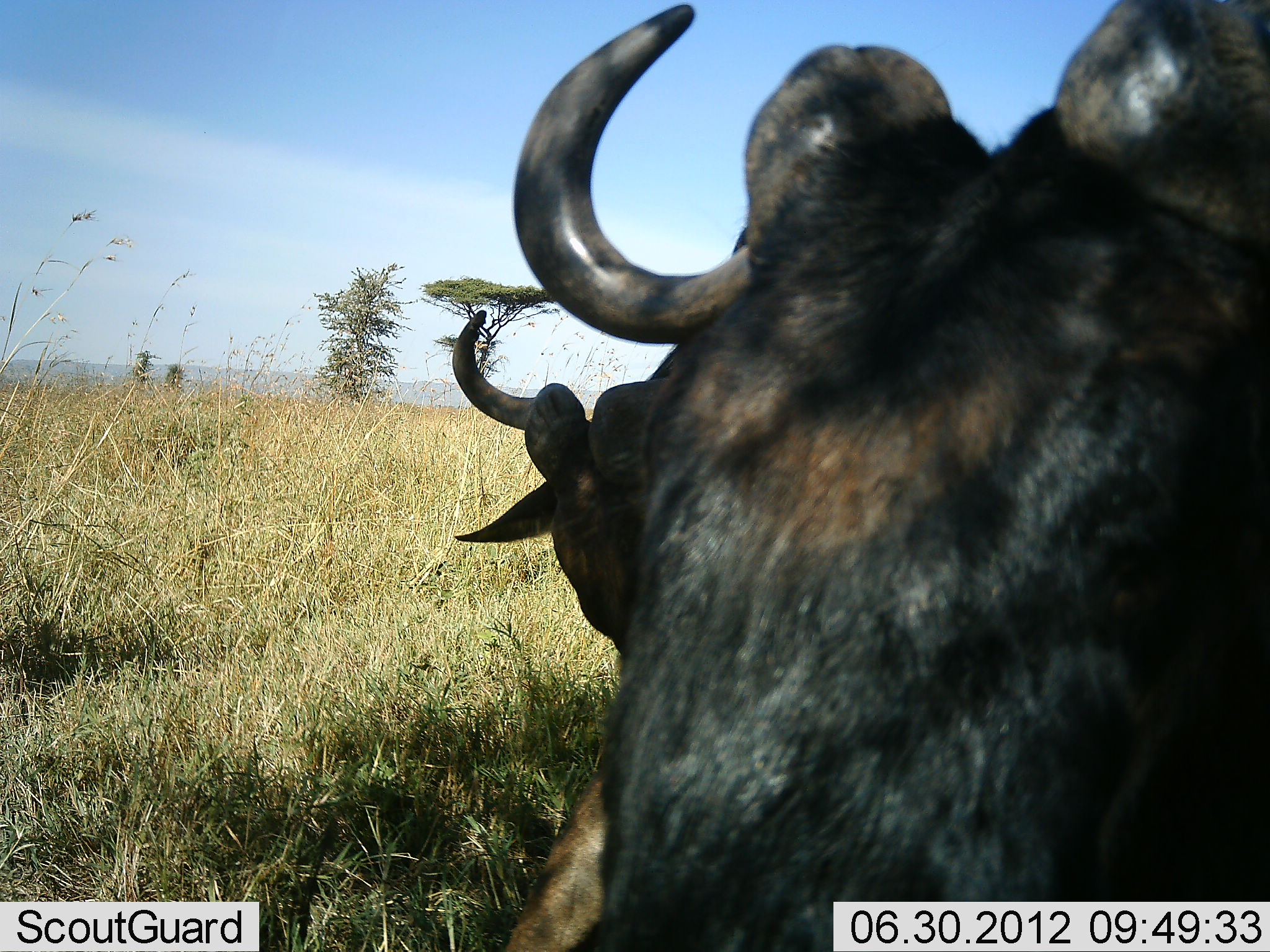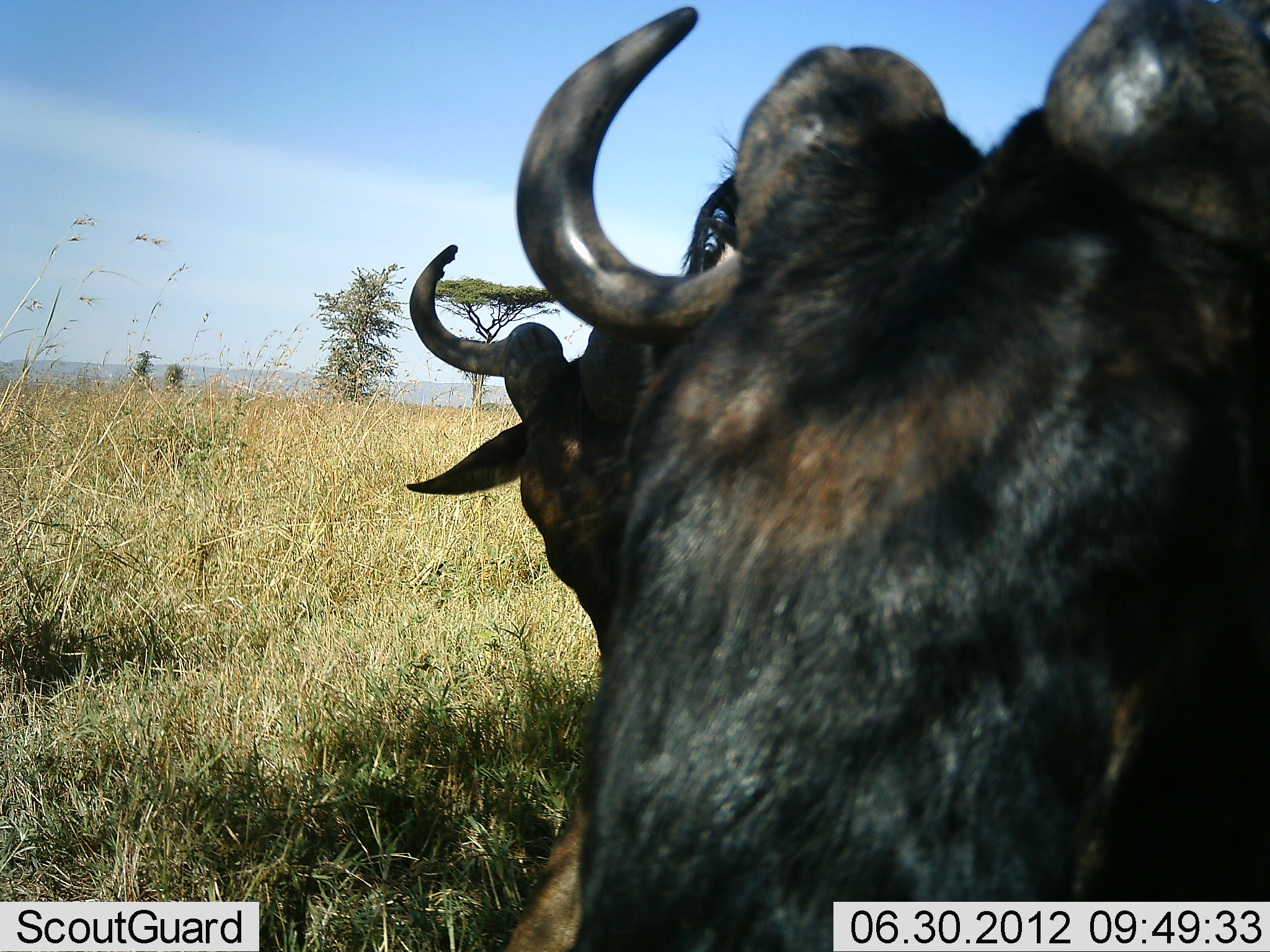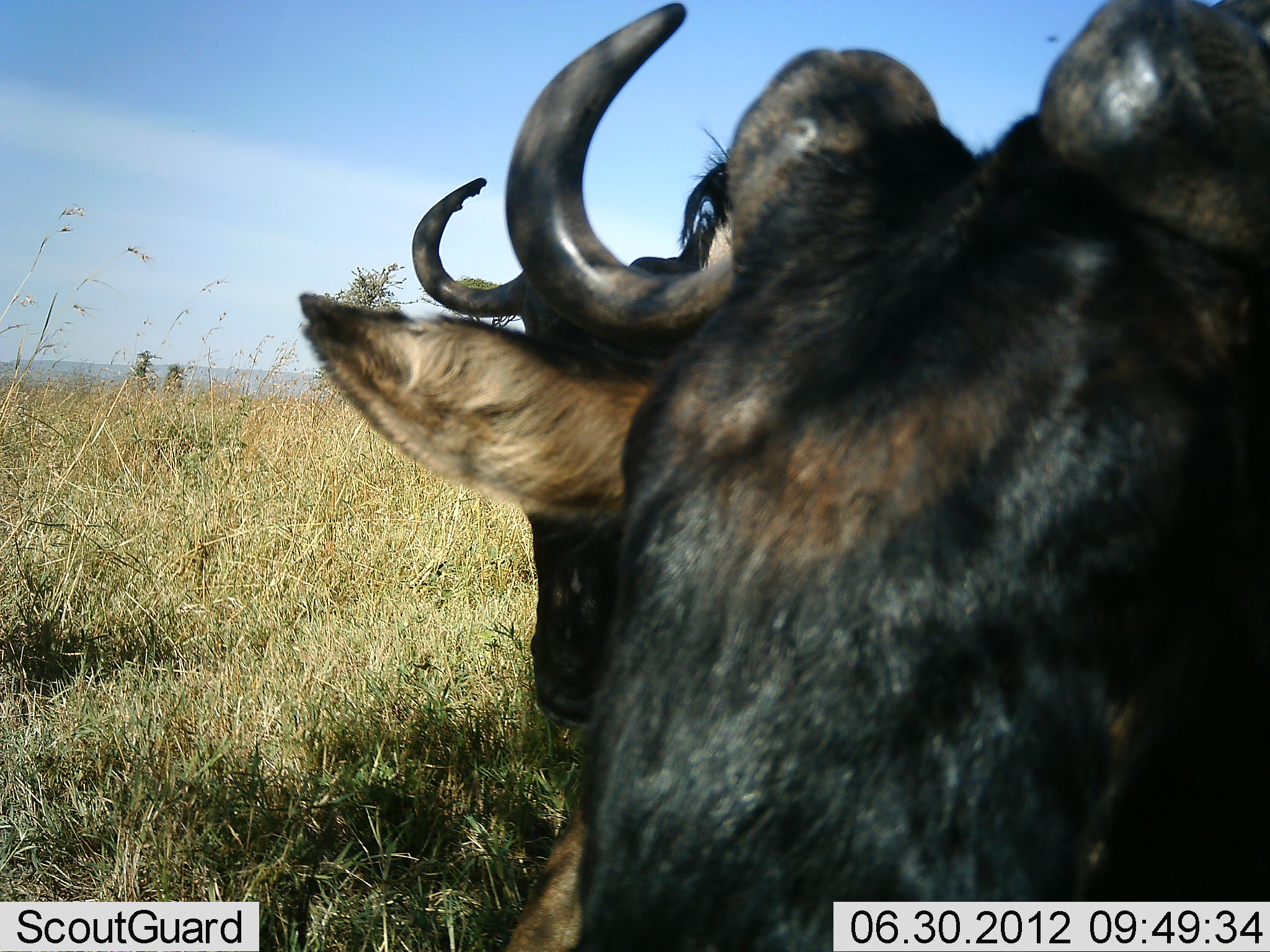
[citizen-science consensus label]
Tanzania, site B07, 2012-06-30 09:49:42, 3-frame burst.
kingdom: Animalia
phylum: Chordata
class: Mammalia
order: Artiodactyla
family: Bovidae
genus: Connochaetes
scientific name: Connochaetes taurinus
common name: blue wildebeest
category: wildebeest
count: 2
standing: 60%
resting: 10%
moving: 0%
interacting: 40%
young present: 0%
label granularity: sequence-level